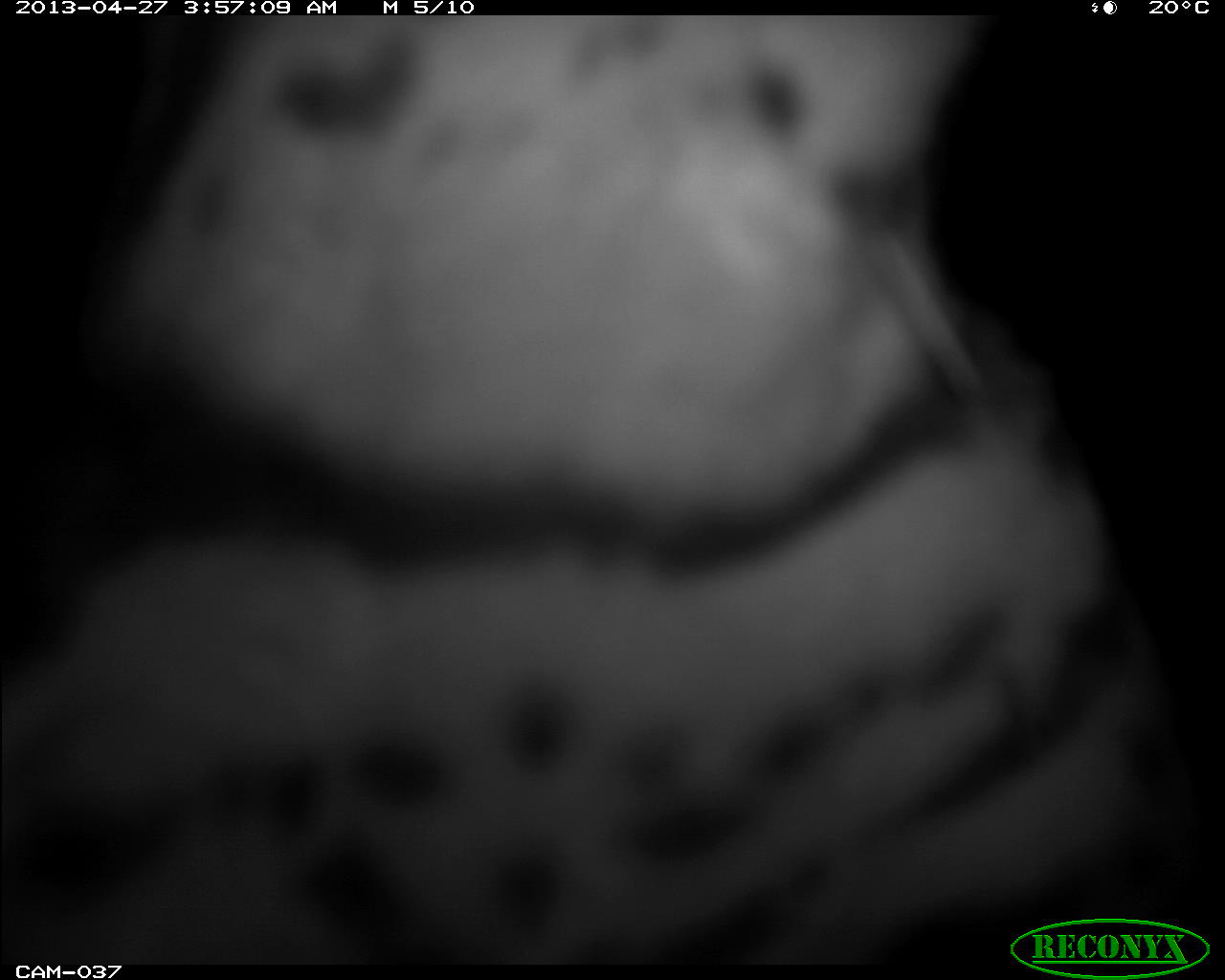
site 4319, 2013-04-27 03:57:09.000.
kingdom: Animalia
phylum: Chordata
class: Mammalia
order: Carnivora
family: Felidae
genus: Leopardus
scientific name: Leopardus pardalis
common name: ocelot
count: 1